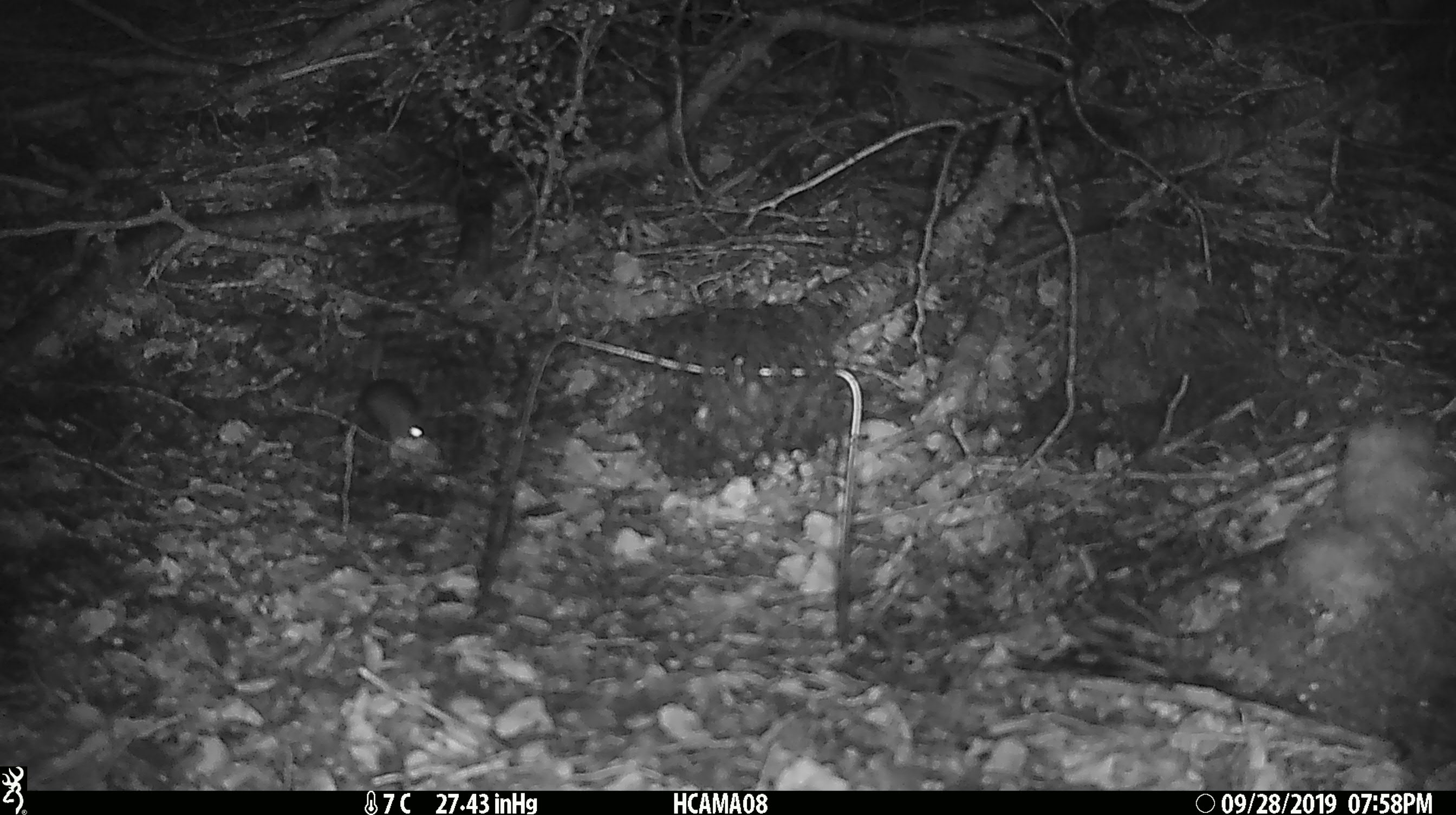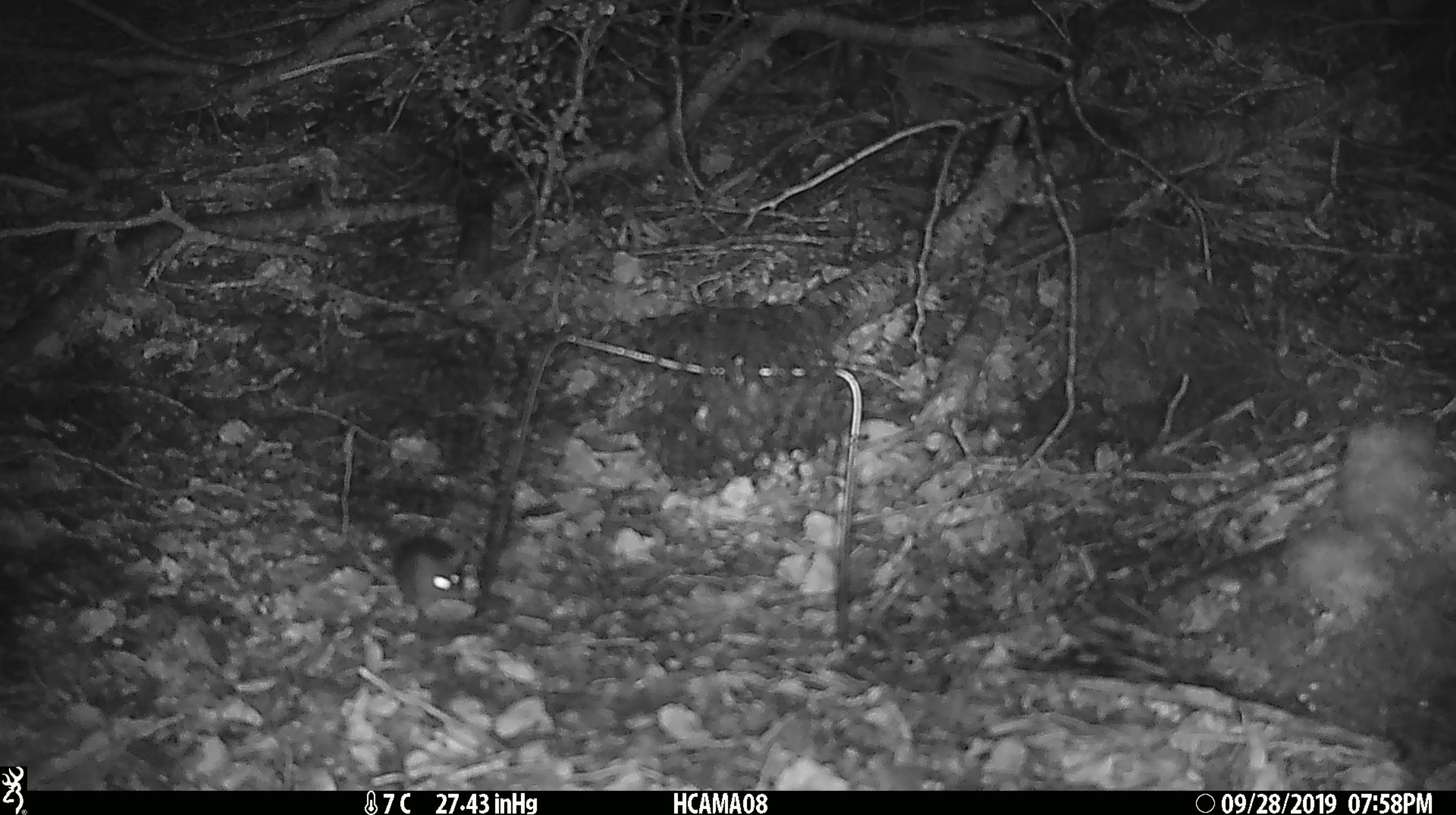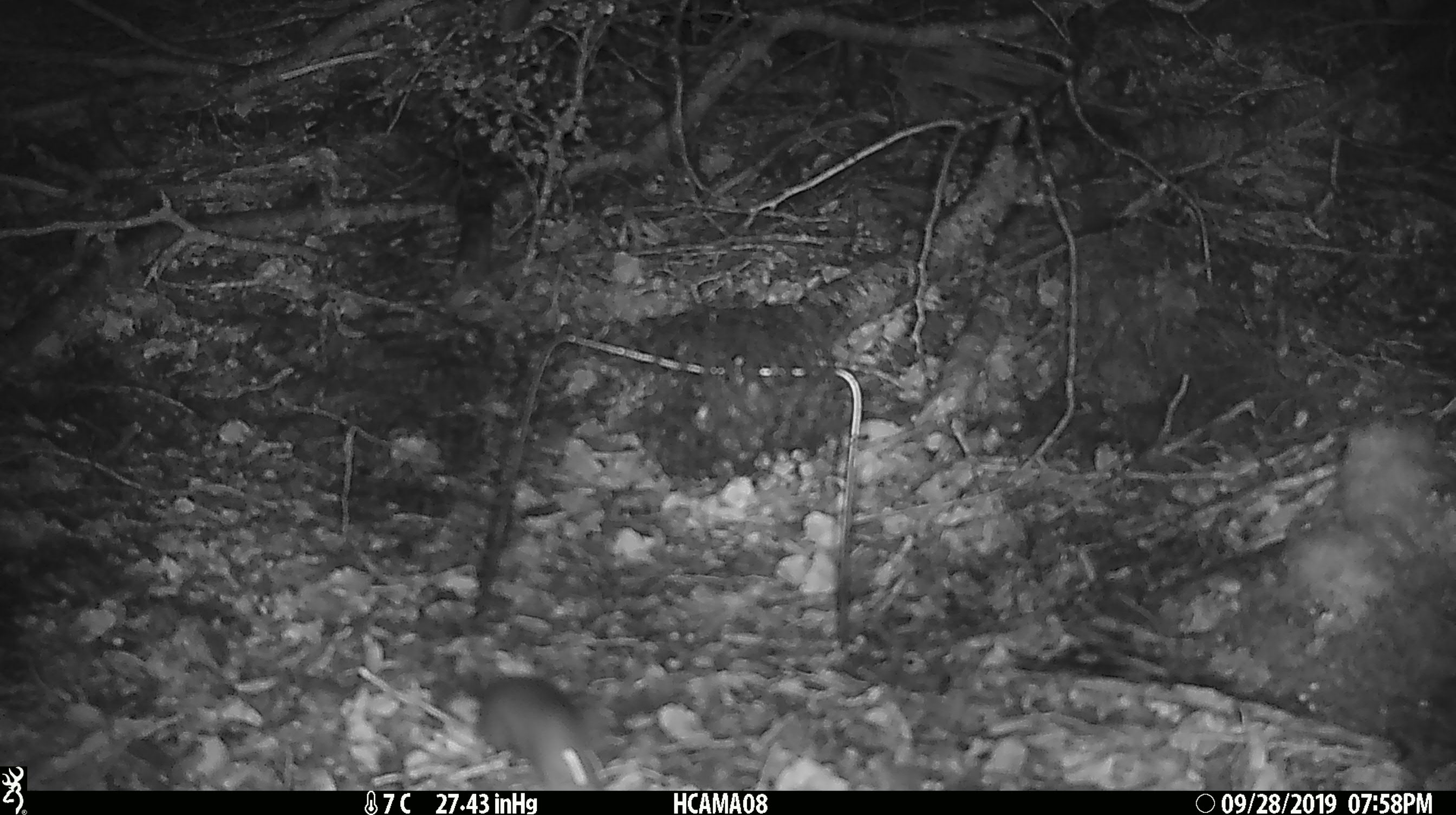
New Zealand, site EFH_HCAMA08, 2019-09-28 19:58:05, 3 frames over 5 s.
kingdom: Animalia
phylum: Chordata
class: Mammalia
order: Rodentia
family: Muridae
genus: Mus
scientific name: Mus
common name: mouse